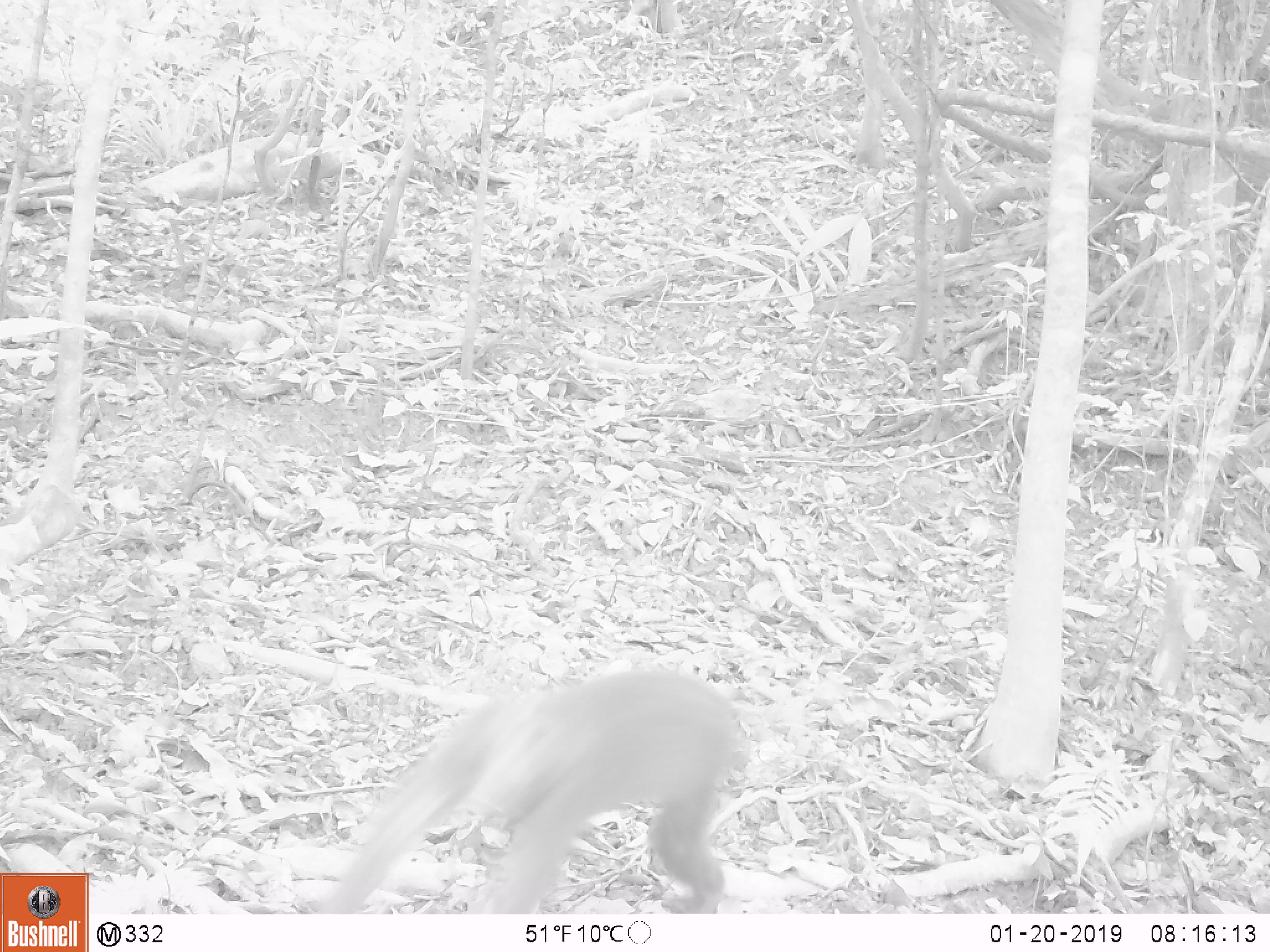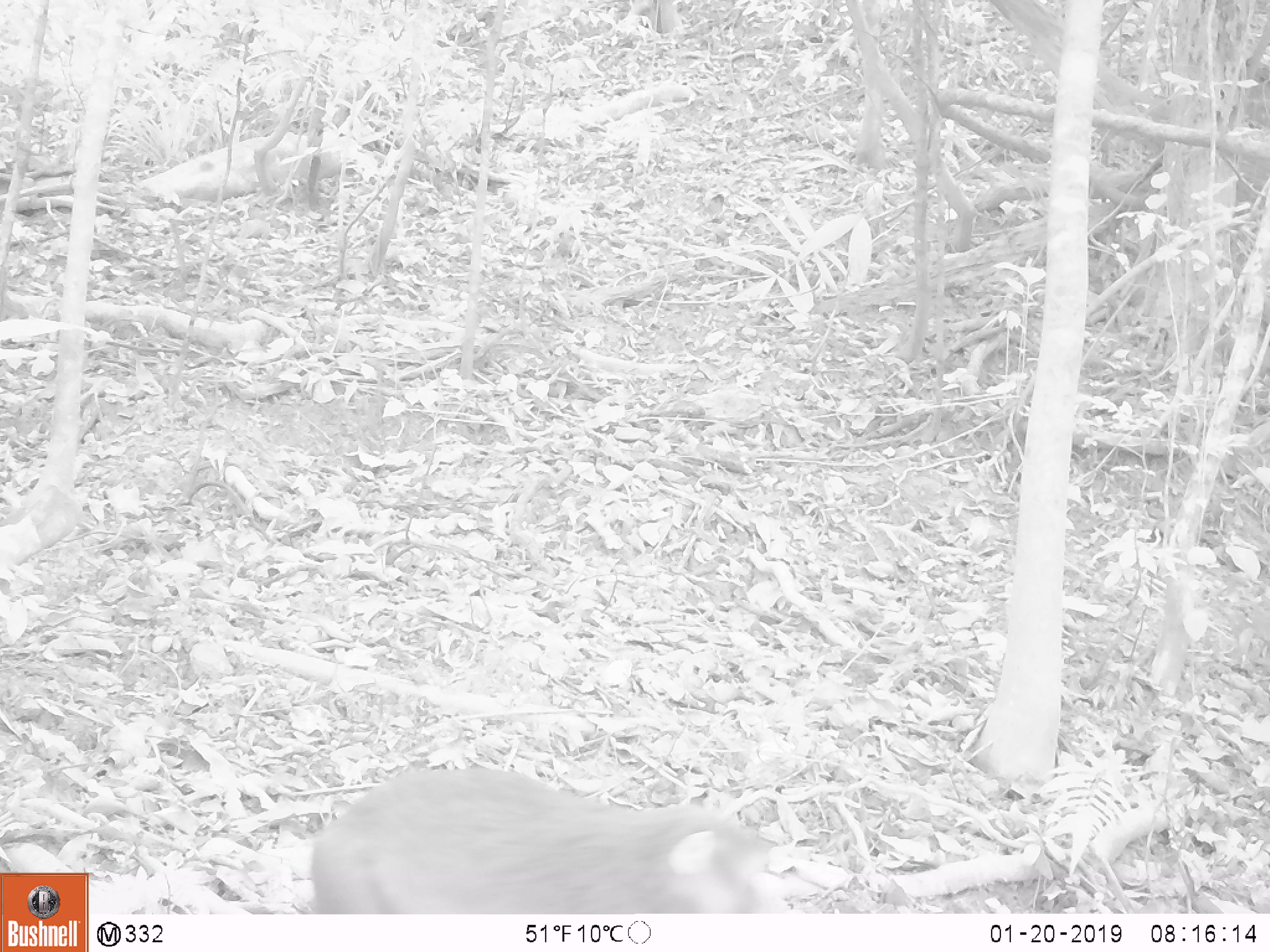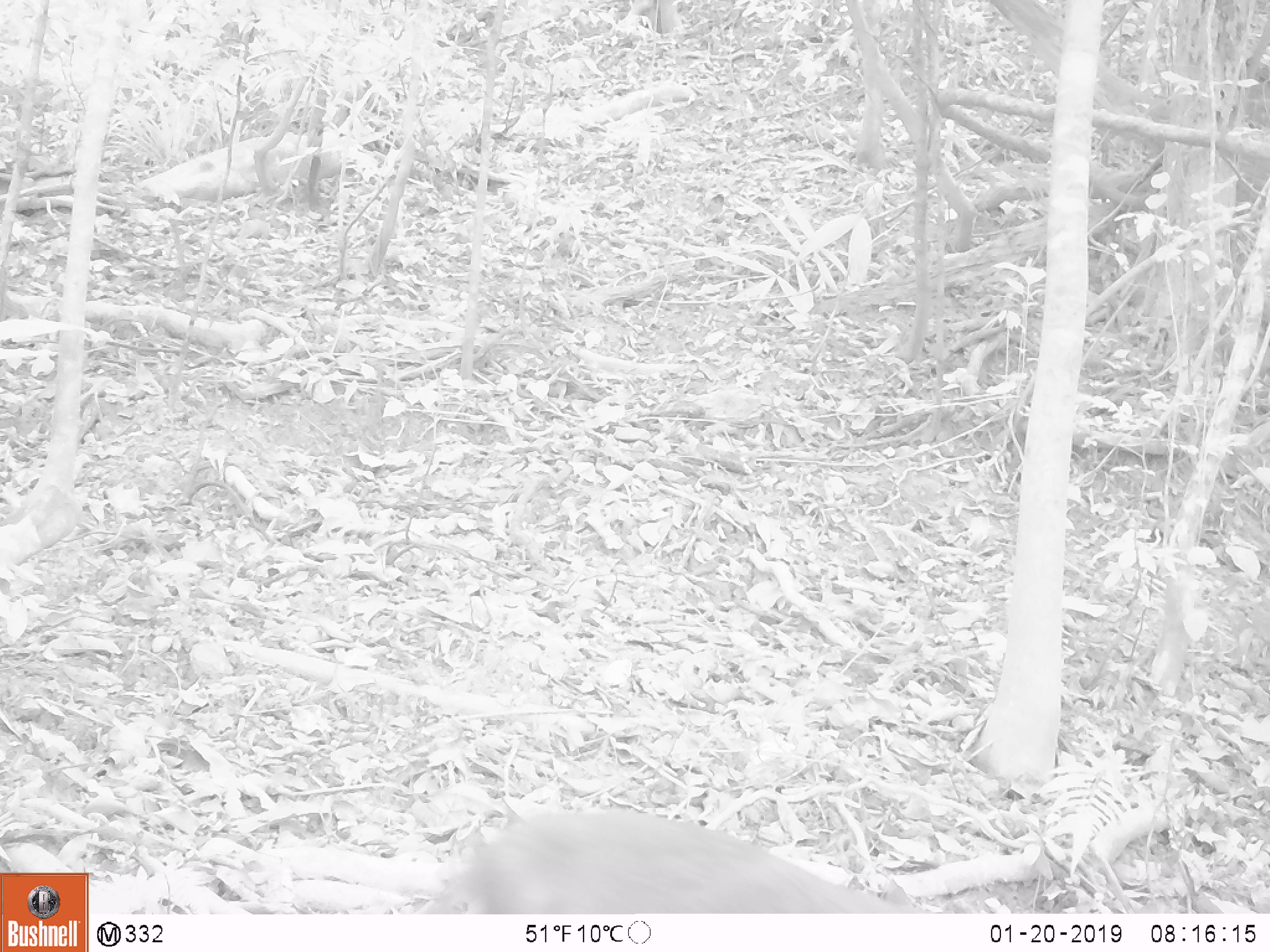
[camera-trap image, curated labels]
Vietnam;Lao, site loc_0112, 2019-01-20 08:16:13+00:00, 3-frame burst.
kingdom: Animalia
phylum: Chordata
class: Mammalia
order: Primates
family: Cercopithecidae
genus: Macaca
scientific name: Macaca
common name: macaques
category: assam or rhesus macaque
Assam or rhesus macaque (macaques) (Macaca). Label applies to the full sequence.